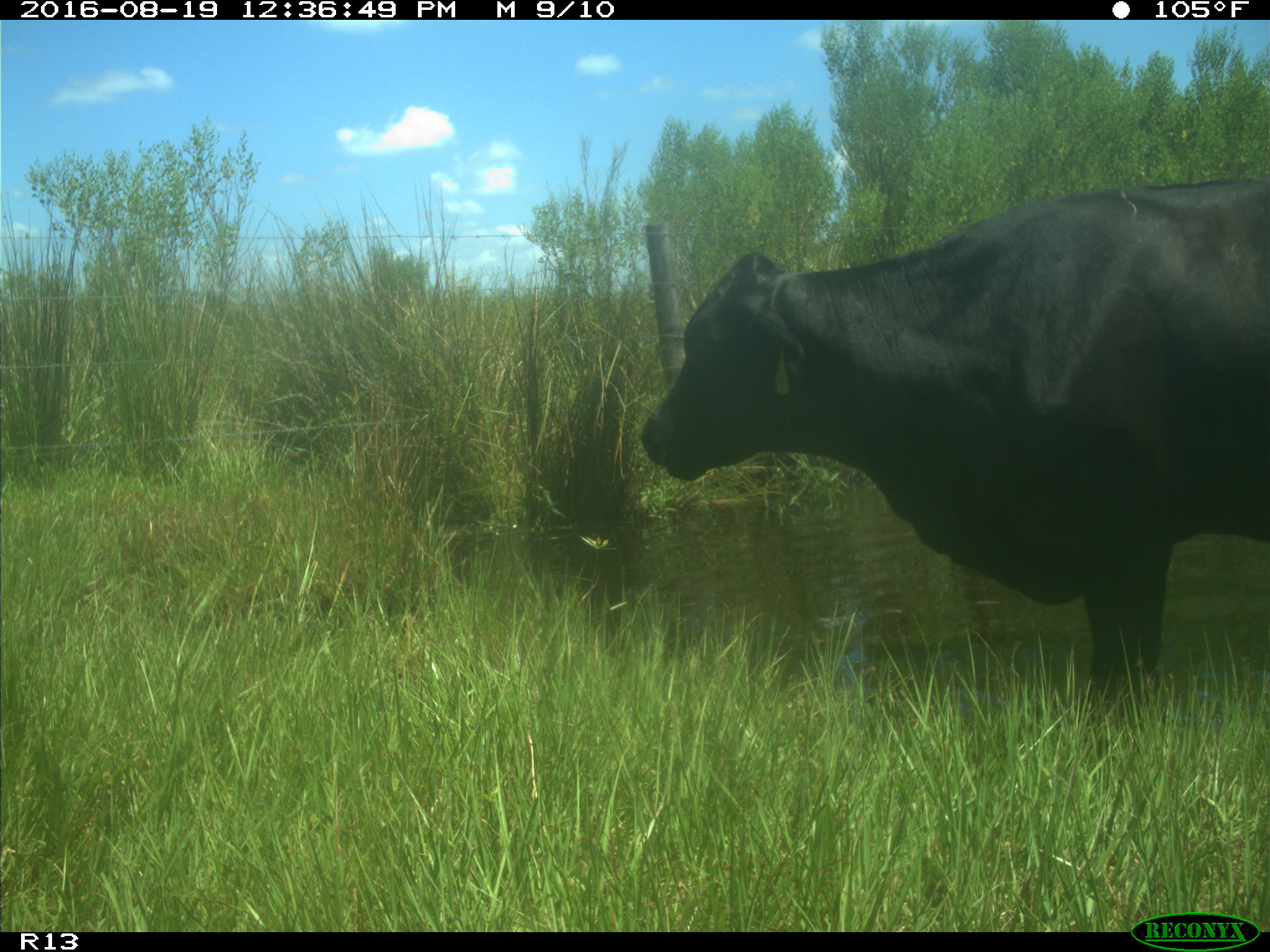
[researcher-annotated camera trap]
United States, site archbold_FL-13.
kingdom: Animalia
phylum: Chordata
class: Mammalia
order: Artiodactyla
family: Bovidae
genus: Bos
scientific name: Bos taurus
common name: domestic cow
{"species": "Bos taurus (domestic cow)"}